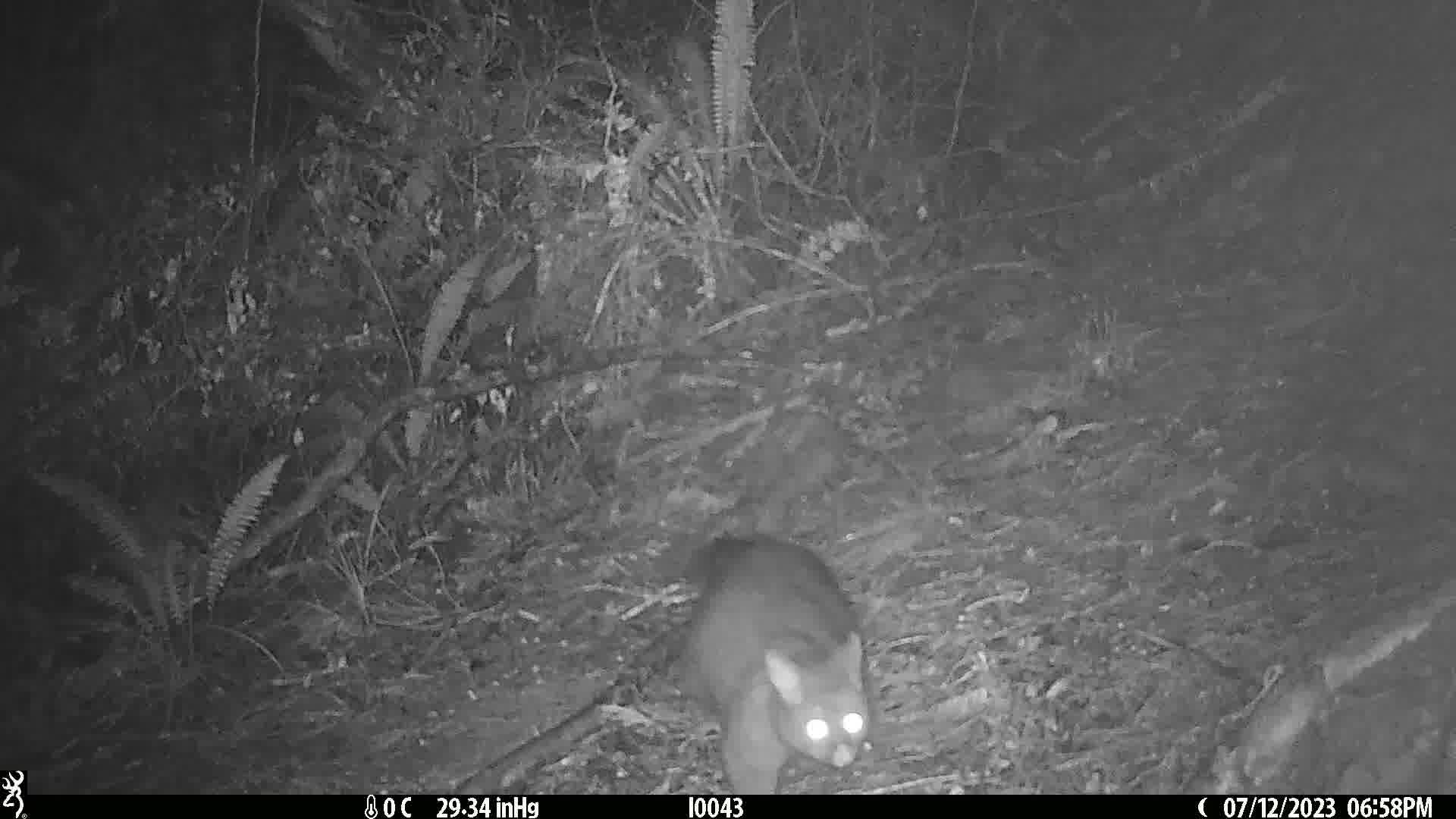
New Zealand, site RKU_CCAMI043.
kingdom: Animalia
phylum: Chordata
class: Mammalia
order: Diprotodontia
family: Phalangeridae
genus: Trichosurus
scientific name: Trichosurus vulpecula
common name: common brushtail possum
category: possum